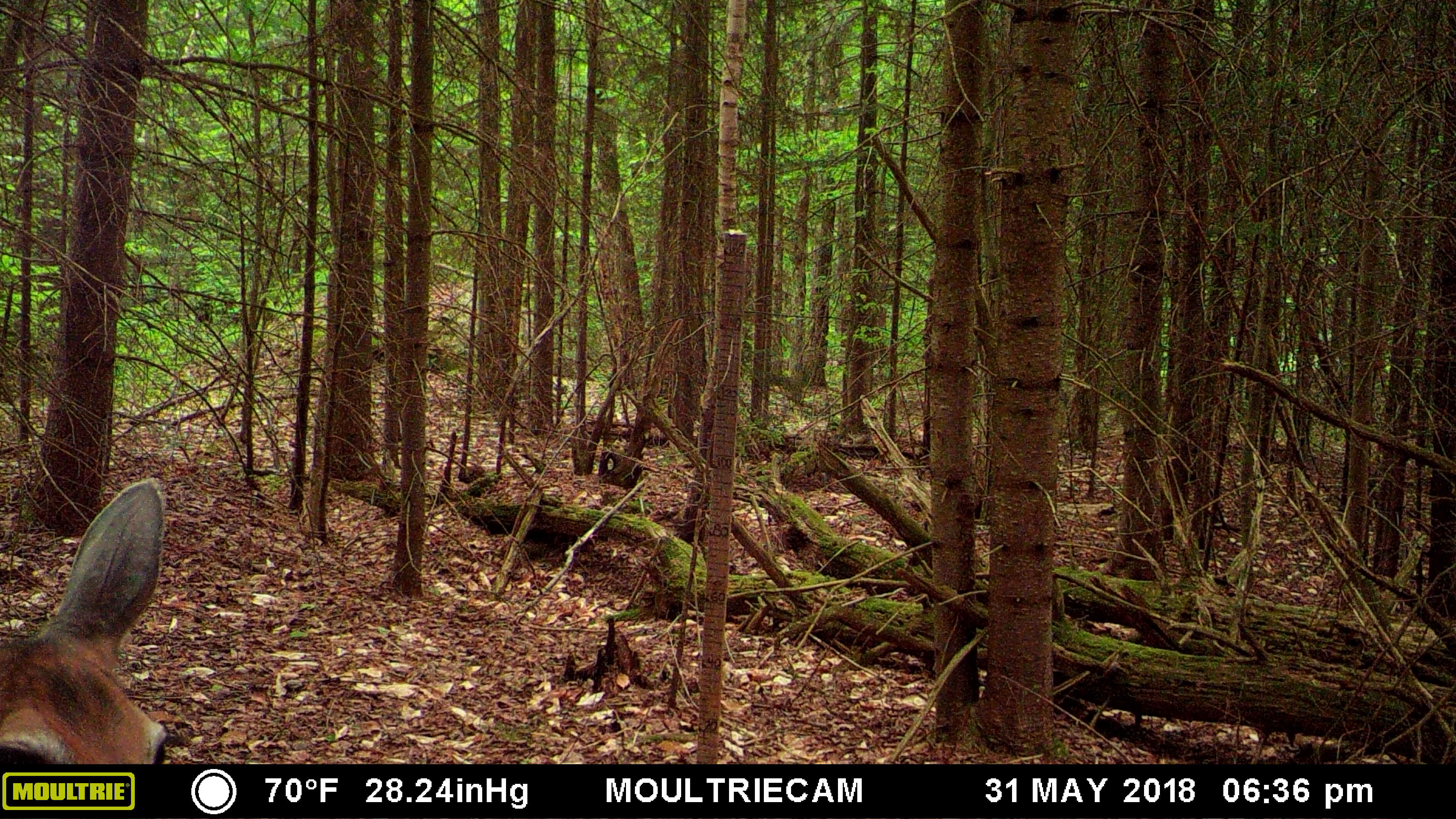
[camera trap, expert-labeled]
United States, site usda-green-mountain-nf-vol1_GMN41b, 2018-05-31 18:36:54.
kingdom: Animalia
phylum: Chordata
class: Mammalia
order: Artiodactyla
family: Cervidae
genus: Odocoileus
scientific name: Odocoileus virginianus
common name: white-tailed deer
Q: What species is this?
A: White-tailed deer (Odocoileus virginianus).